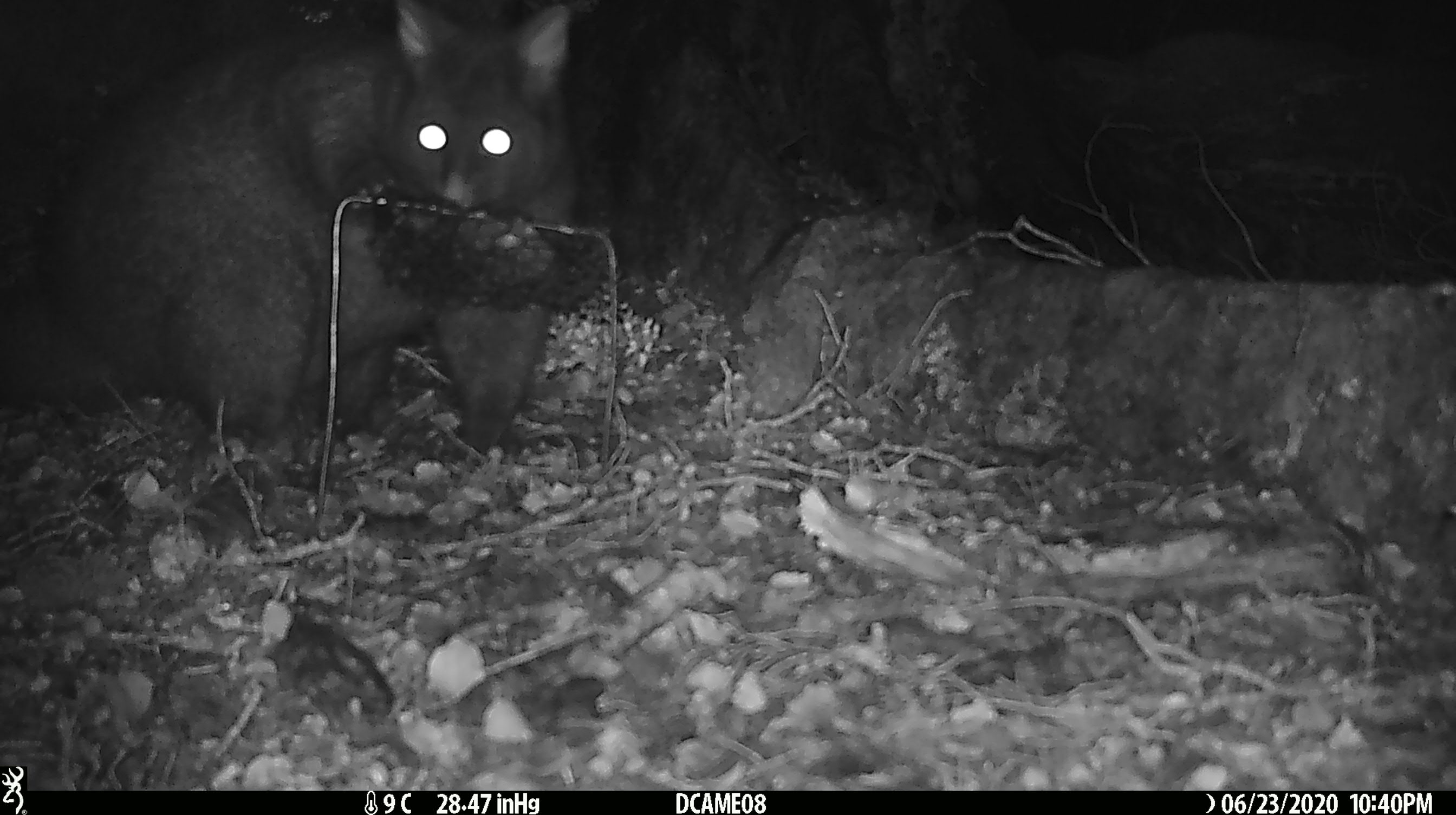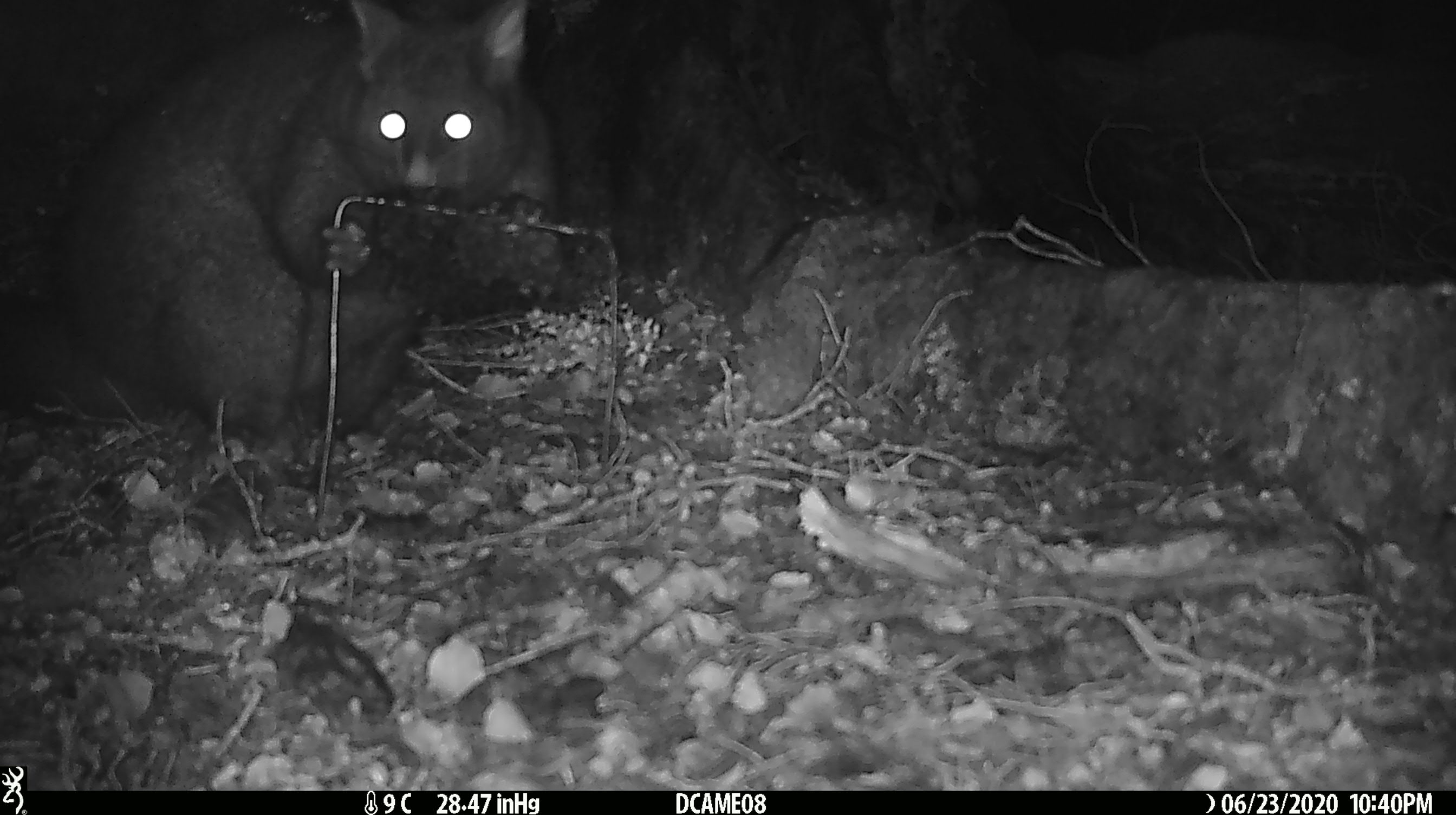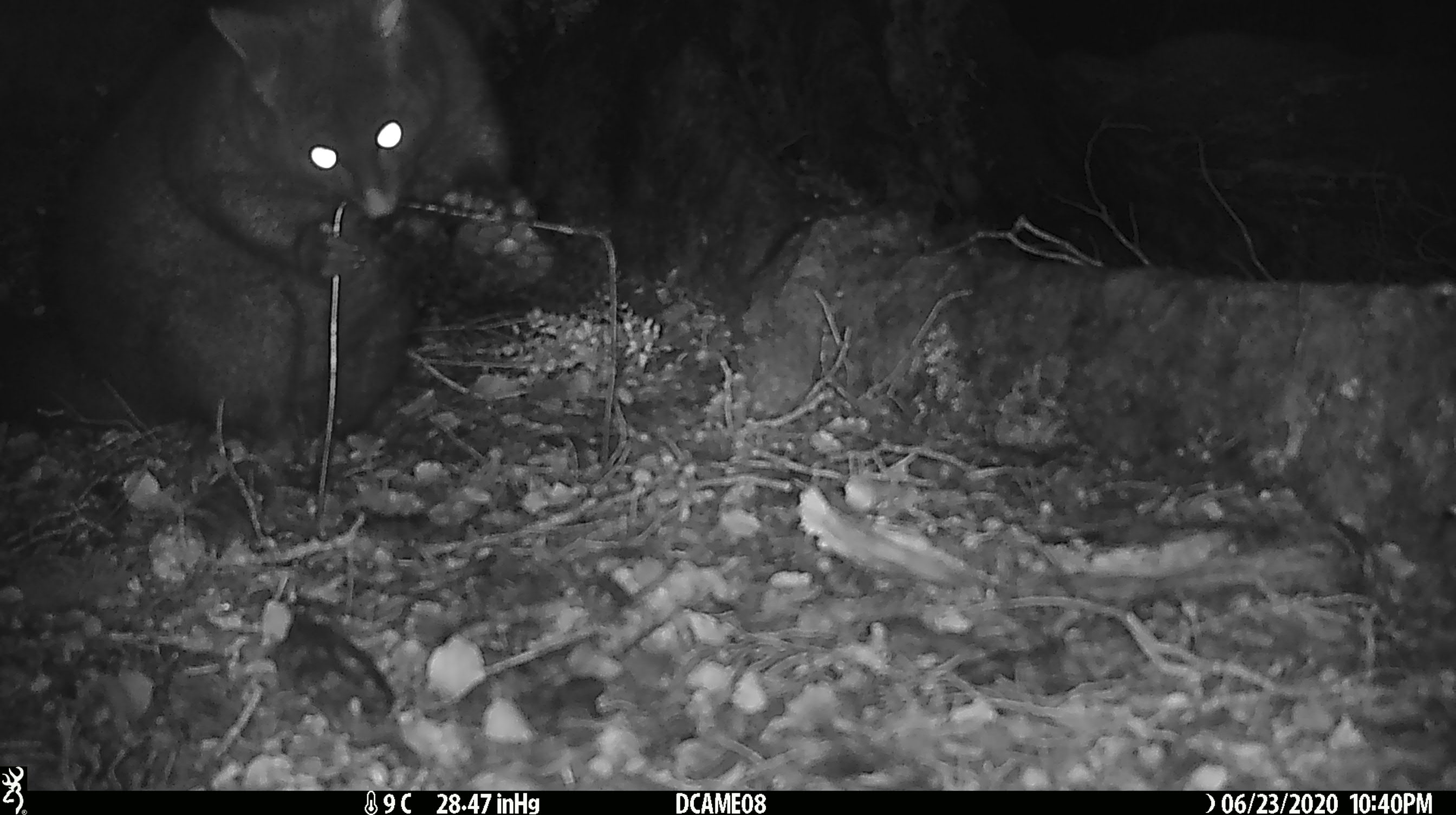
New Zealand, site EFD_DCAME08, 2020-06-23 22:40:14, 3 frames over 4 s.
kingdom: Animalia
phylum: Chordata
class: Mammalia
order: Diprotodontia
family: Phalangeridae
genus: Trichosurus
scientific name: Trichosurus vulpecula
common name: common brushtail possum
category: possum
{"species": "possum (common brushtail possum) (Trichosurus vulpecula)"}